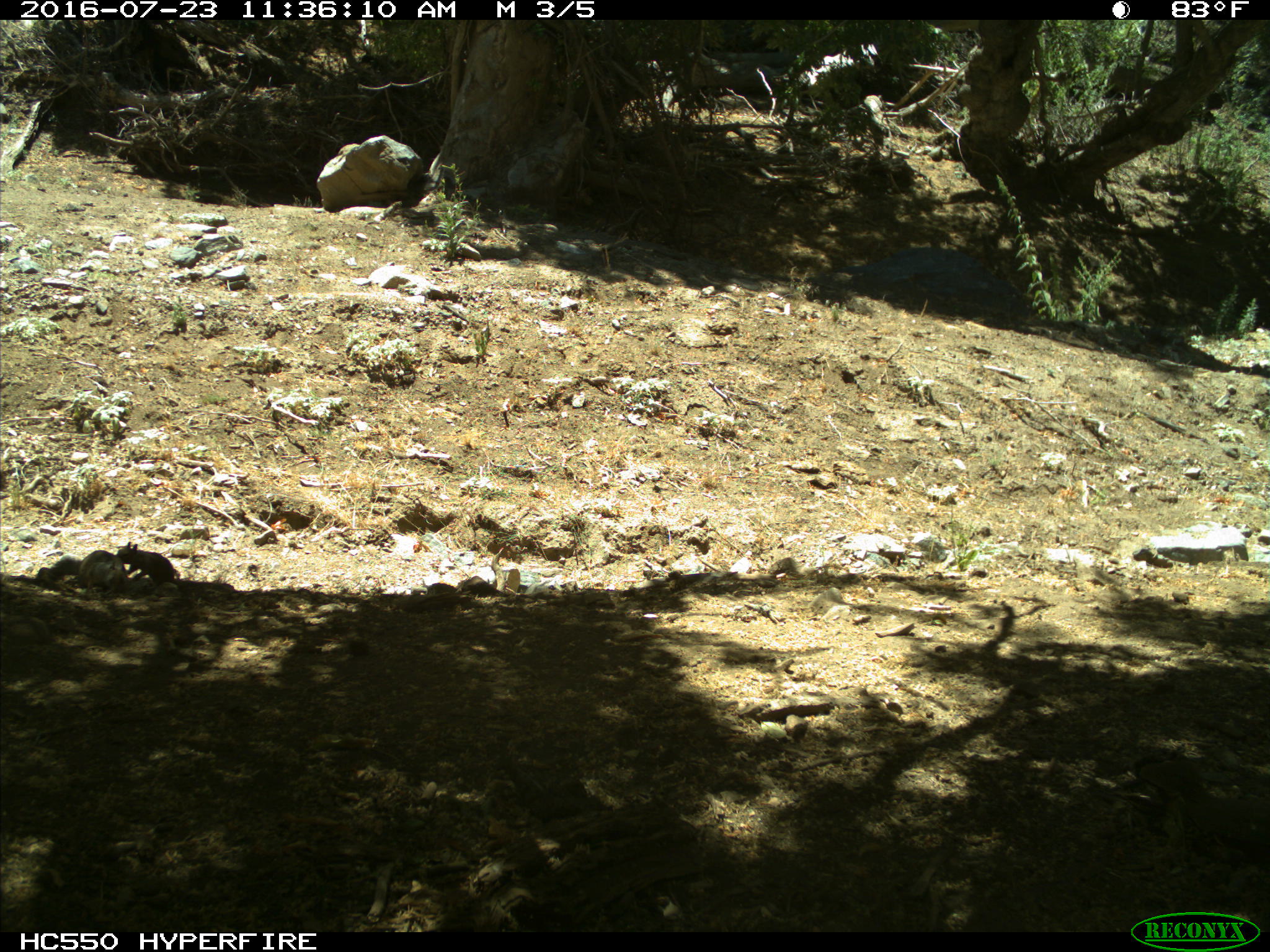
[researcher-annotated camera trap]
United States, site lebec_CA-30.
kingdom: Animalia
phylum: Chordata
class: Mammalia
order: Rodentia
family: Sciuridae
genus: Otospermophilus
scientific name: Otospermophilus beecheyi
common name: california ground squirrel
Otospermophilus beecheyi (california ground squirrel).